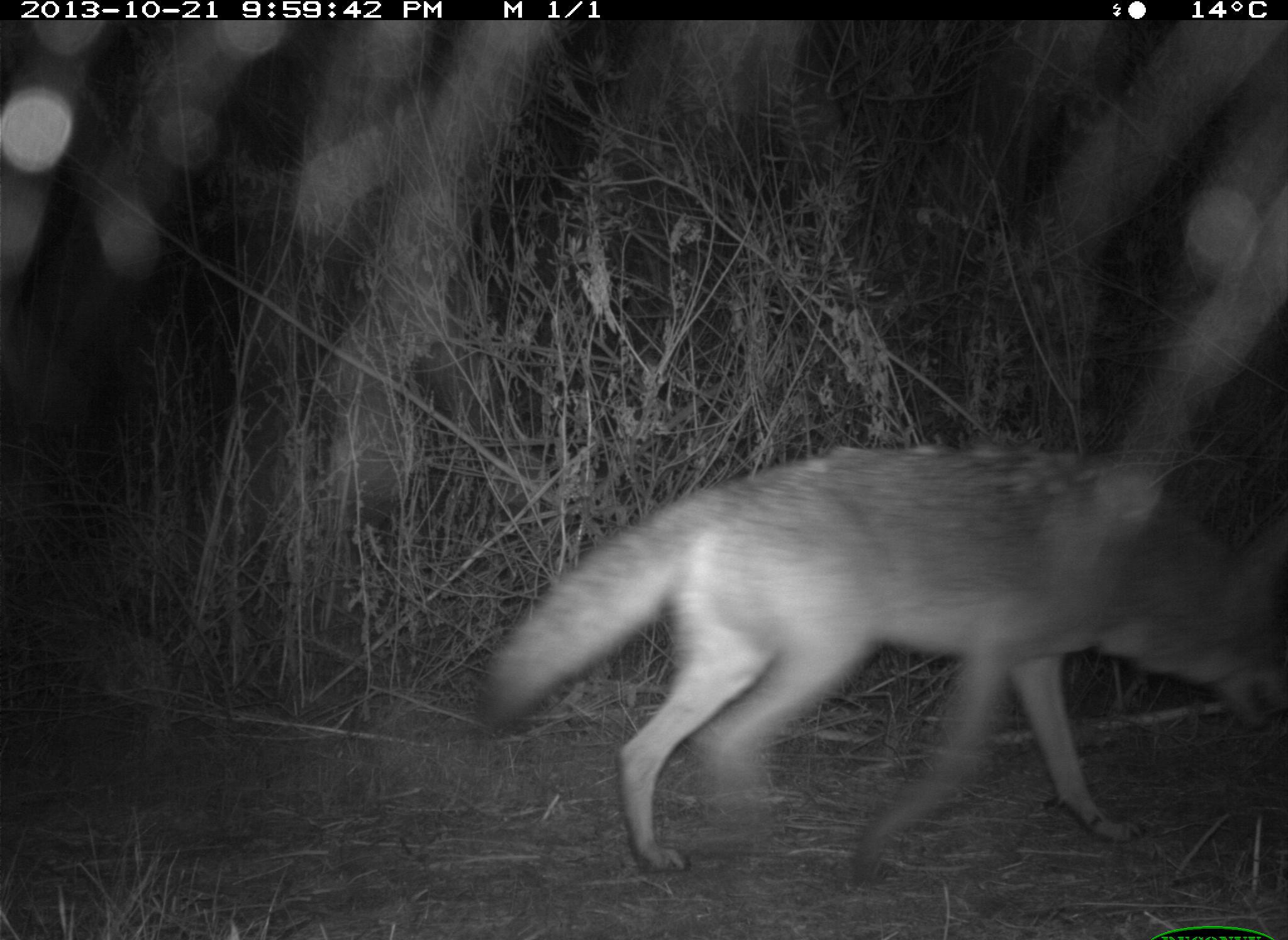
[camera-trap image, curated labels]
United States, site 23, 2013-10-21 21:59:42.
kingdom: Animalia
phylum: Chordata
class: Mammalia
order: Carnivora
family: Canidae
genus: Canis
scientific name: Canis latrans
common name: coyote